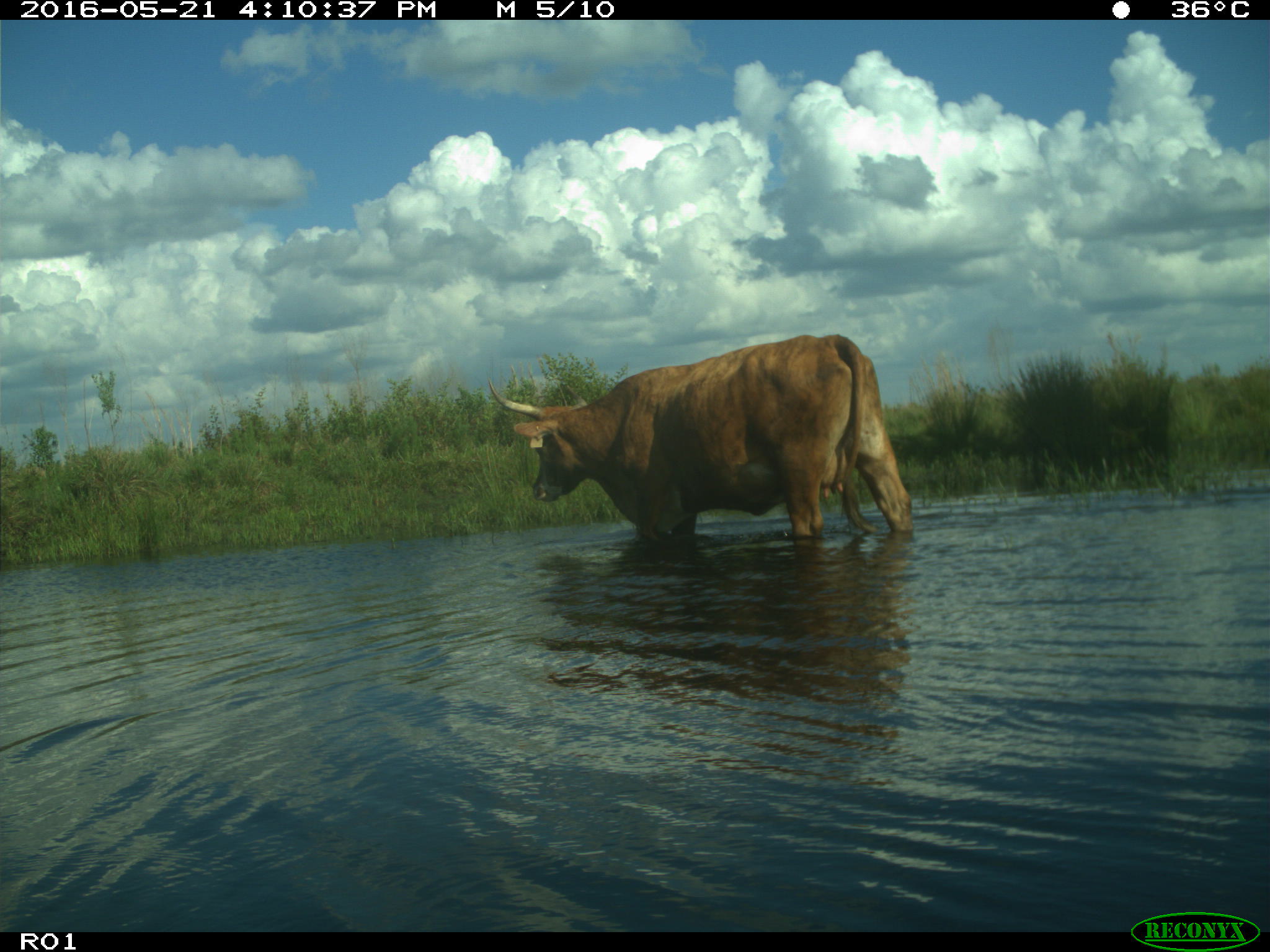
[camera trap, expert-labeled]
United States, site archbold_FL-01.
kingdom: Animalia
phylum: Chordata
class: Mammalia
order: Artiodactyla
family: Bovidae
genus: Bos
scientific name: Bos taurus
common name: domestic cow